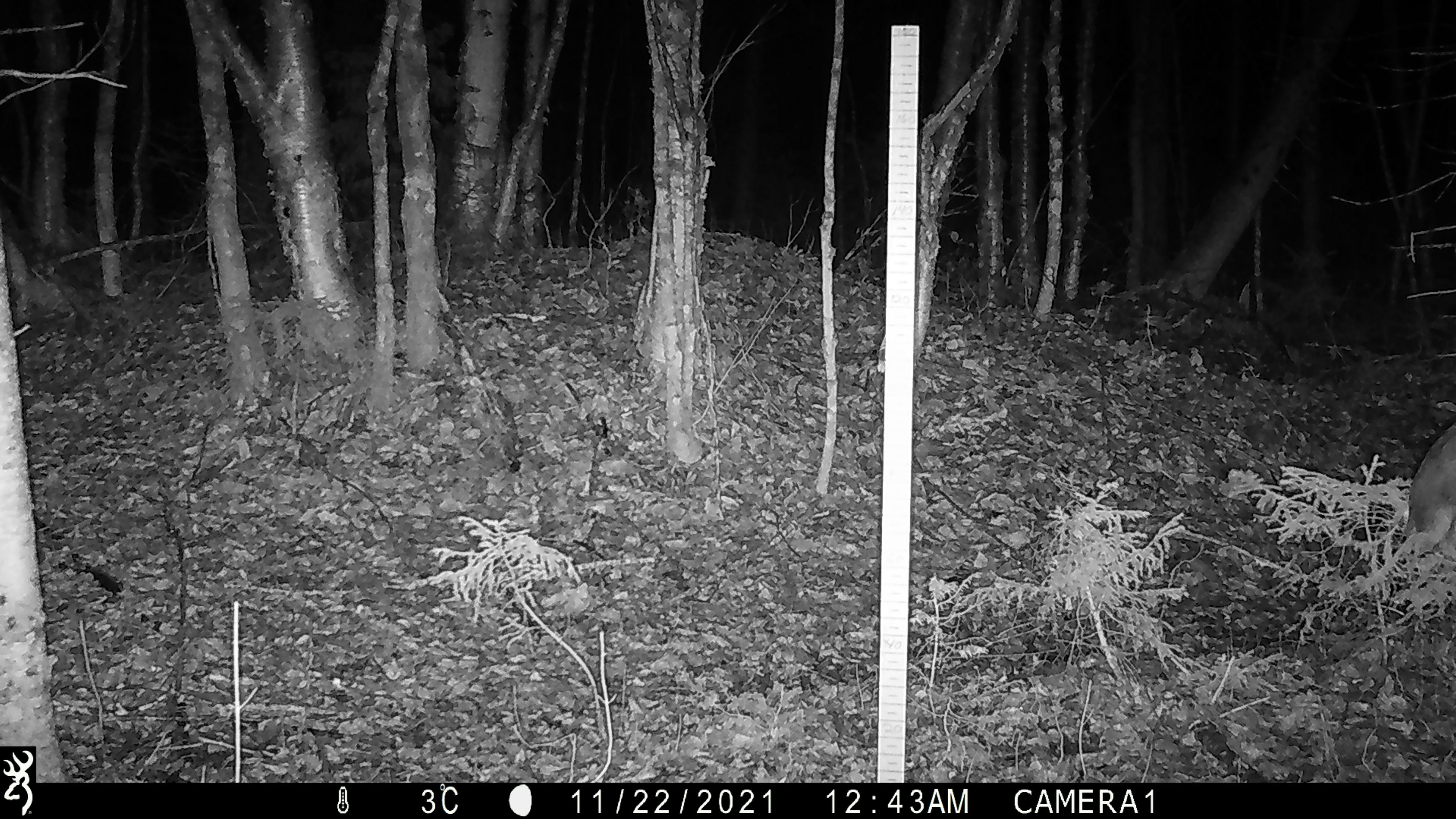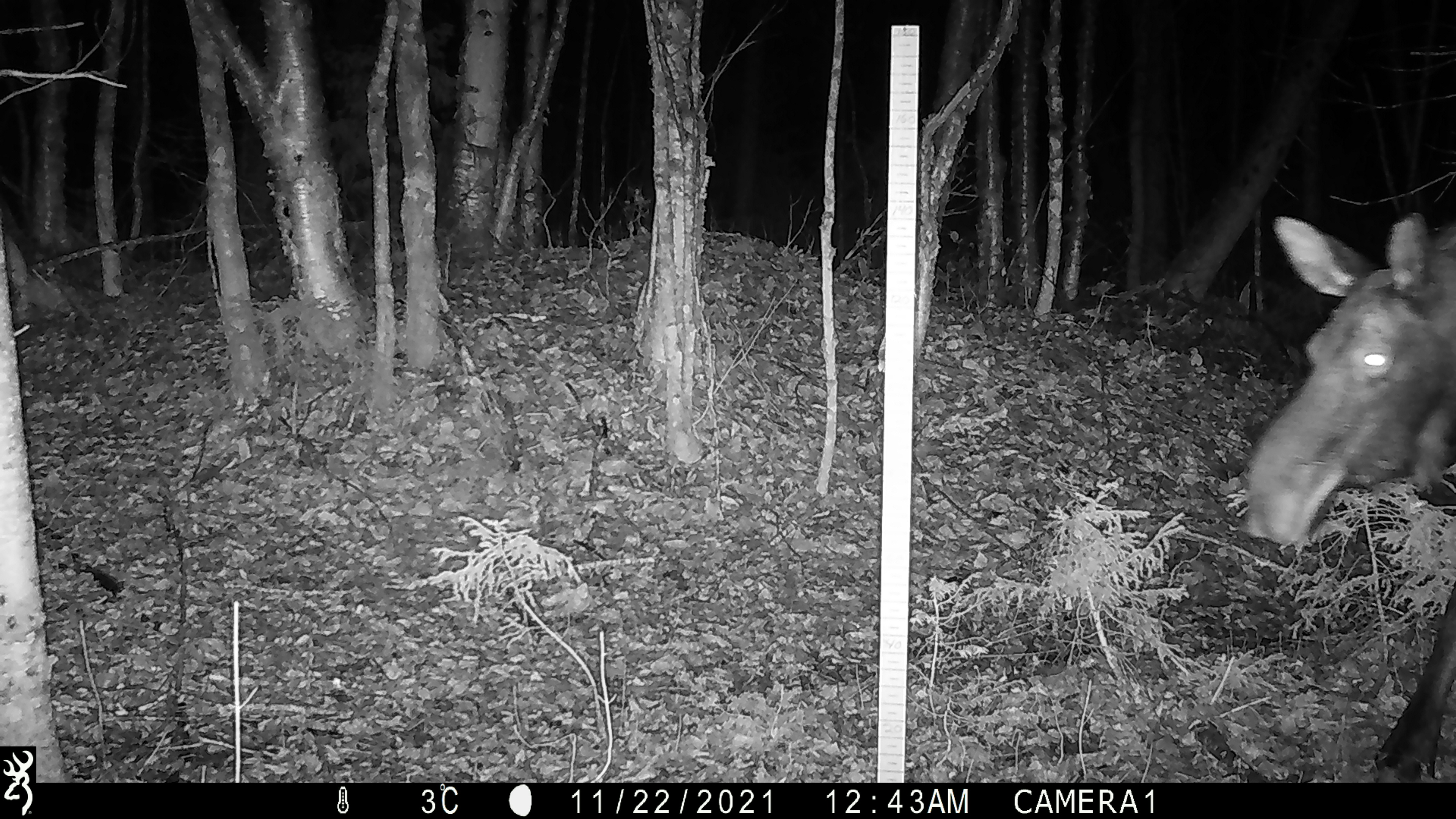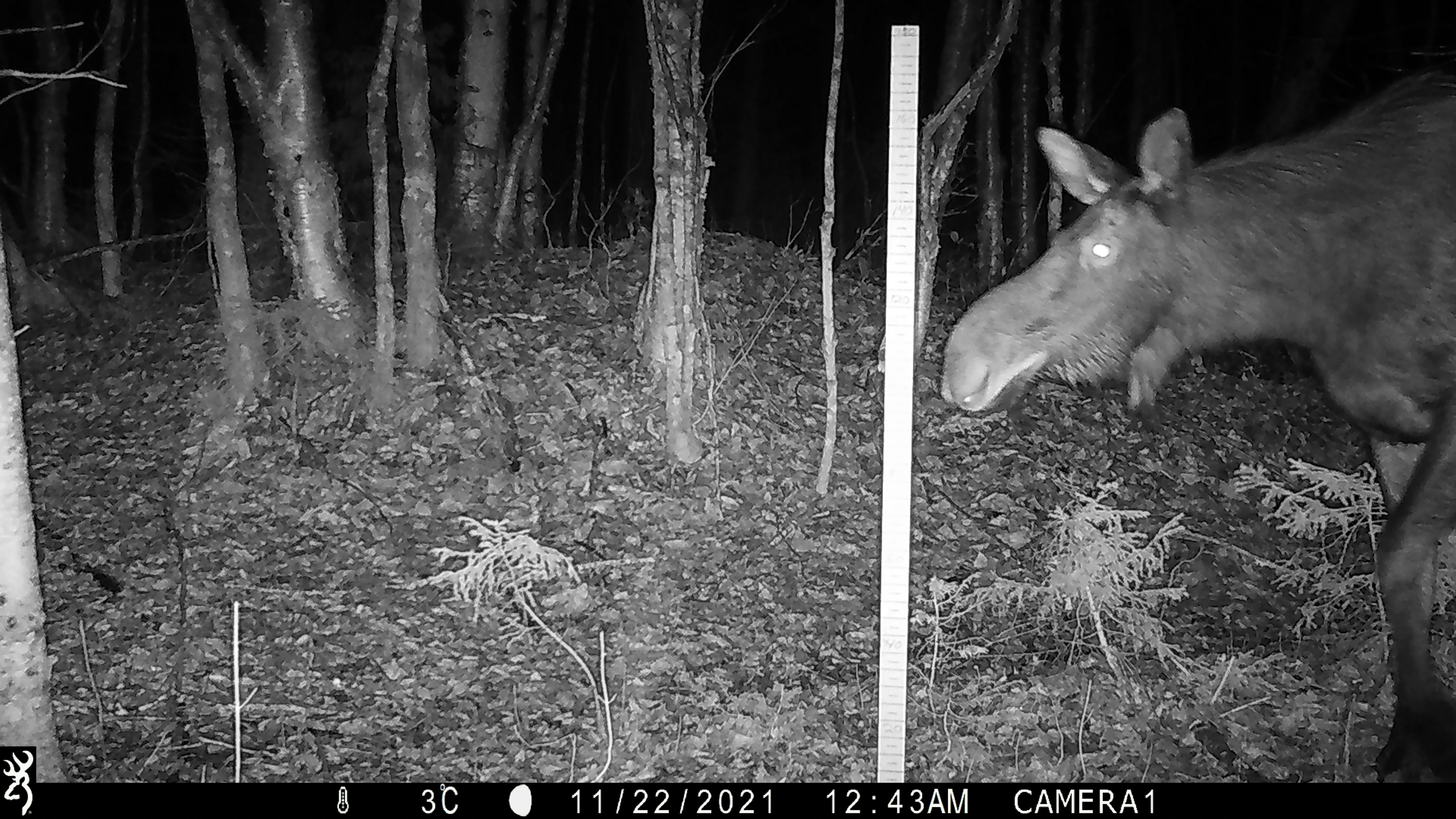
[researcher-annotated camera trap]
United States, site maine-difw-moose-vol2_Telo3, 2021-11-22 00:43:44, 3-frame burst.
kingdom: Animalia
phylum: Chordata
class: Mammalia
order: Artiodactyla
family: Cervidae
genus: Alces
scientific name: Alces alces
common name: moose